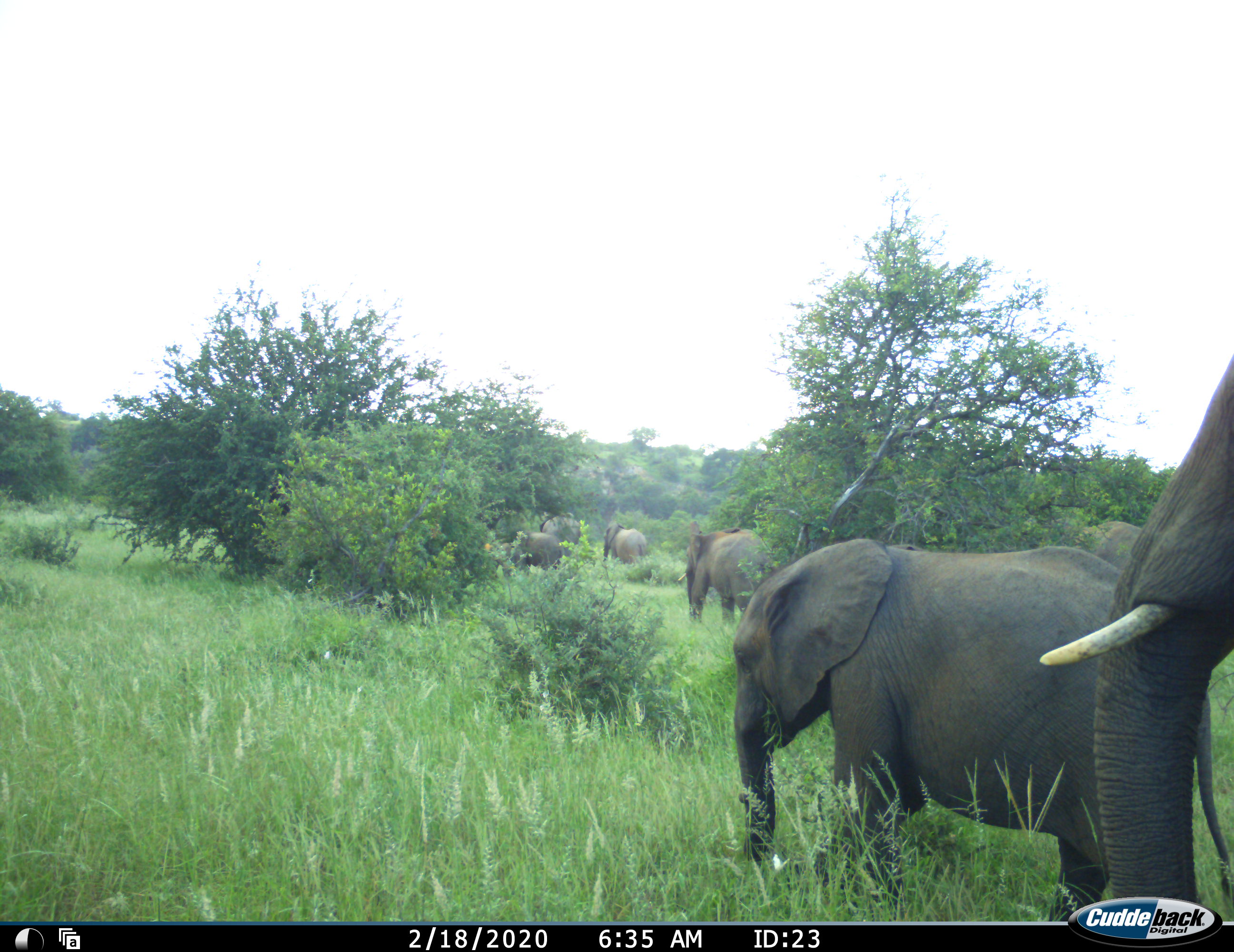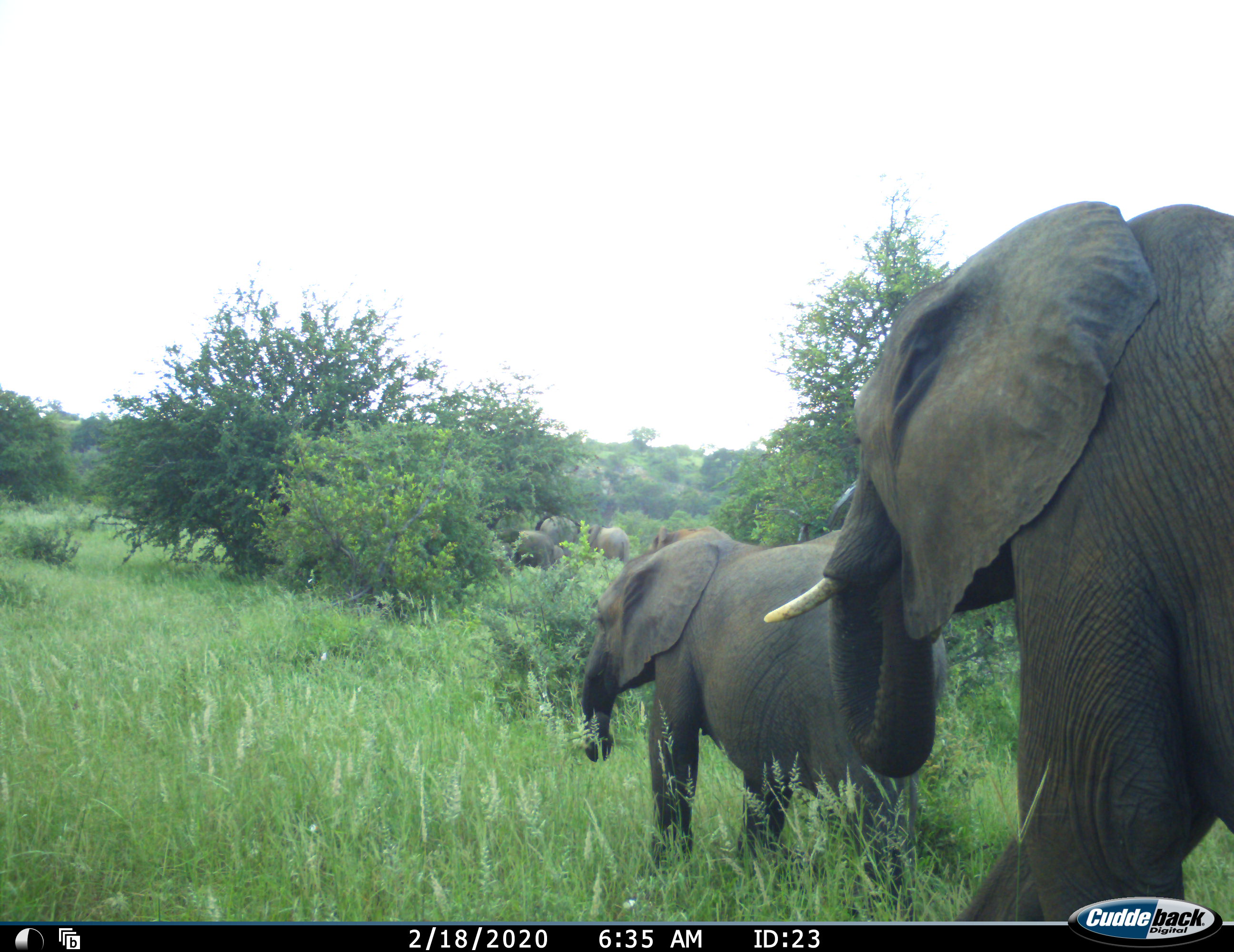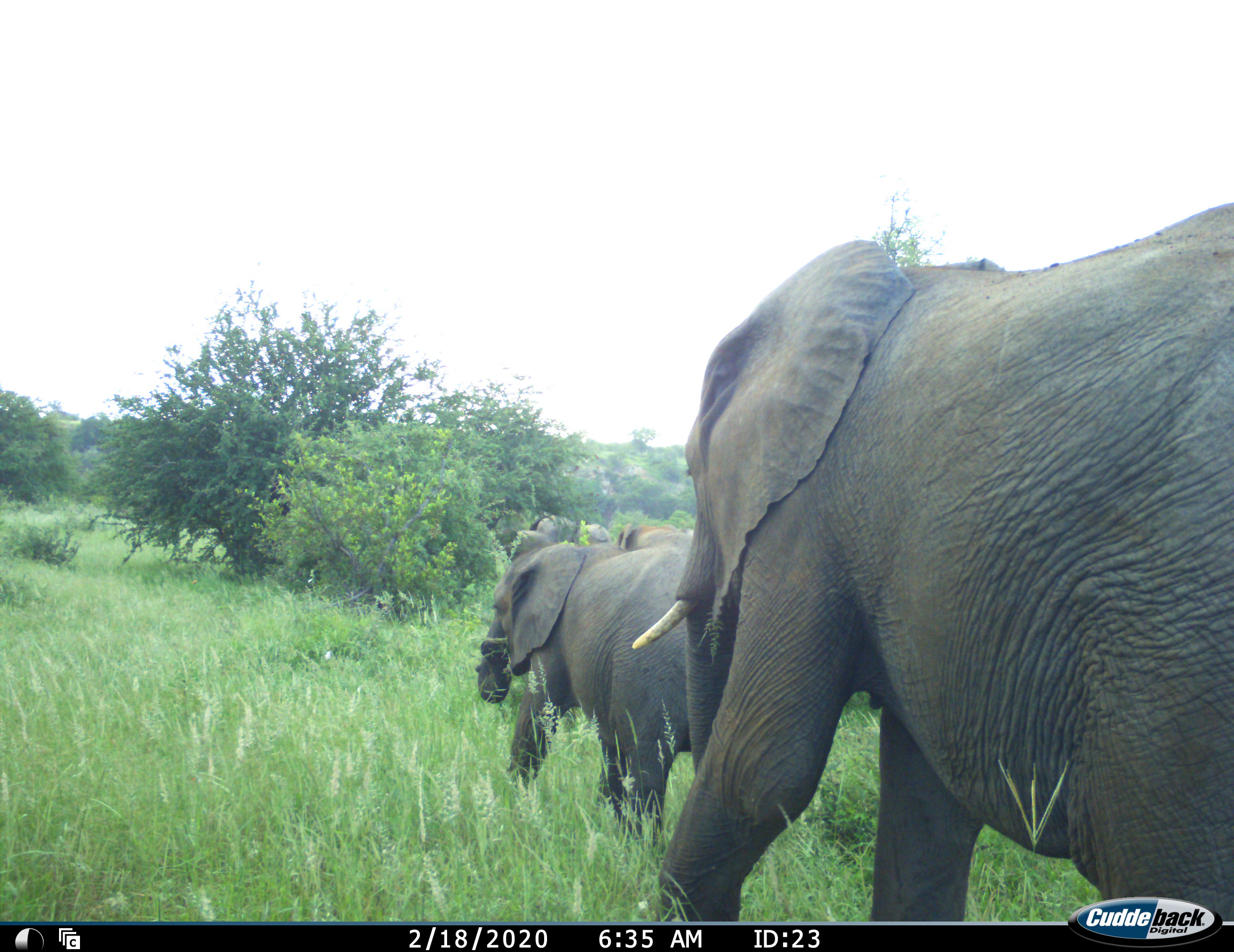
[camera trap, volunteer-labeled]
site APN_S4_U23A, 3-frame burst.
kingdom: Animalia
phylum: Chordata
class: Mammalia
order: Proboscidea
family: Elephantidae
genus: Loxodonta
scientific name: Loxodonta africana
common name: african bush elephant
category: elephant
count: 7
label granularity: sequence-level